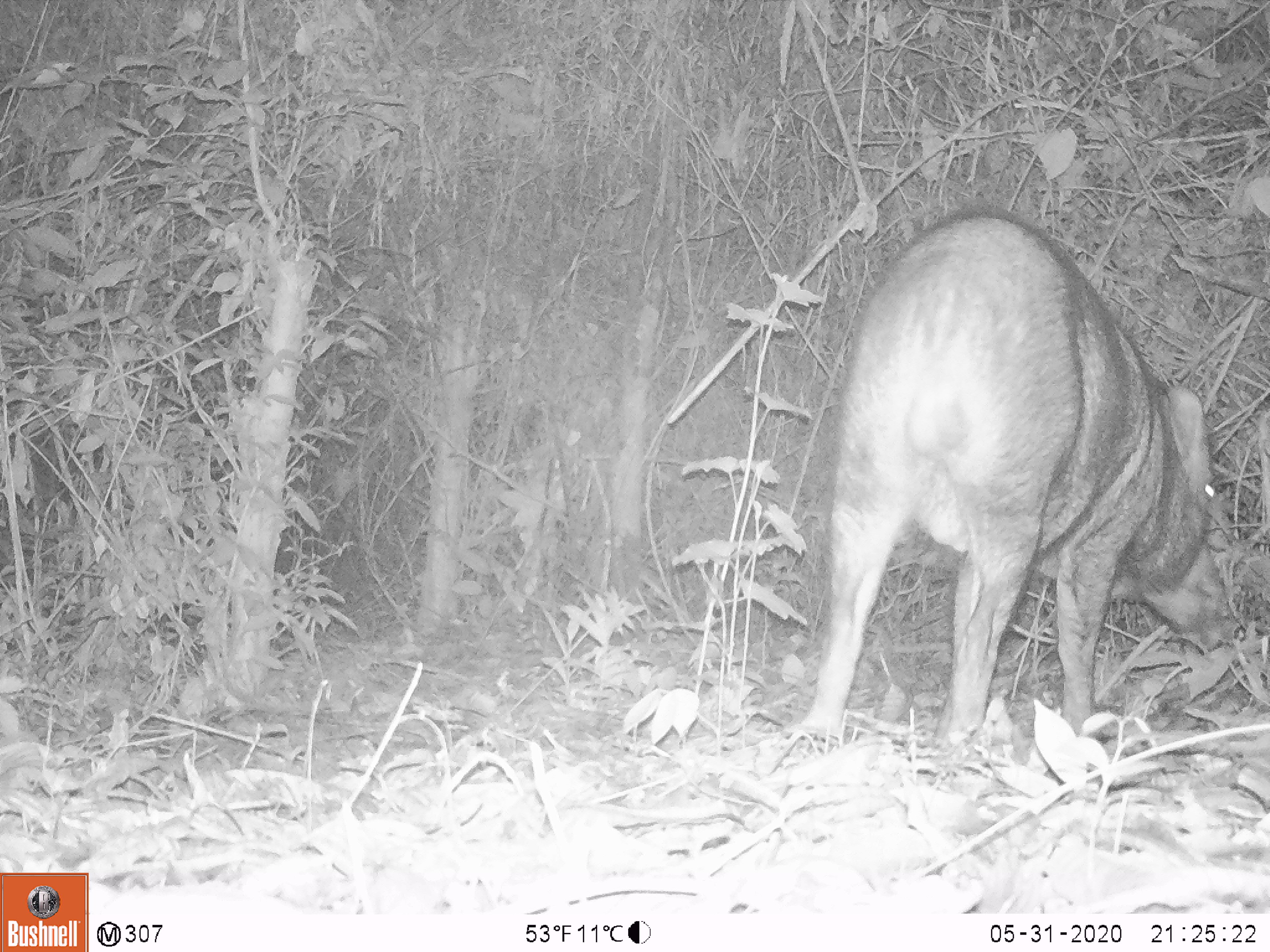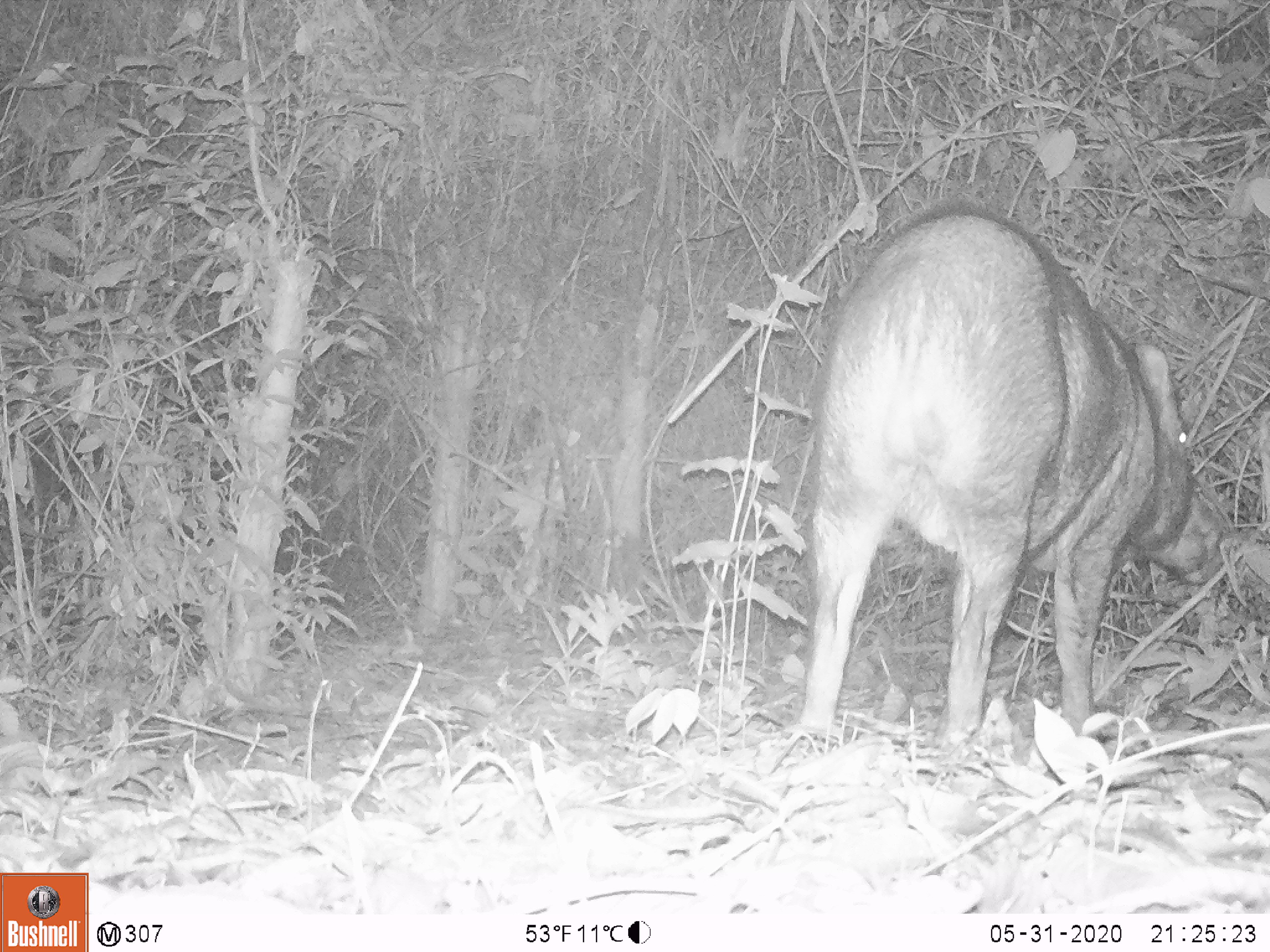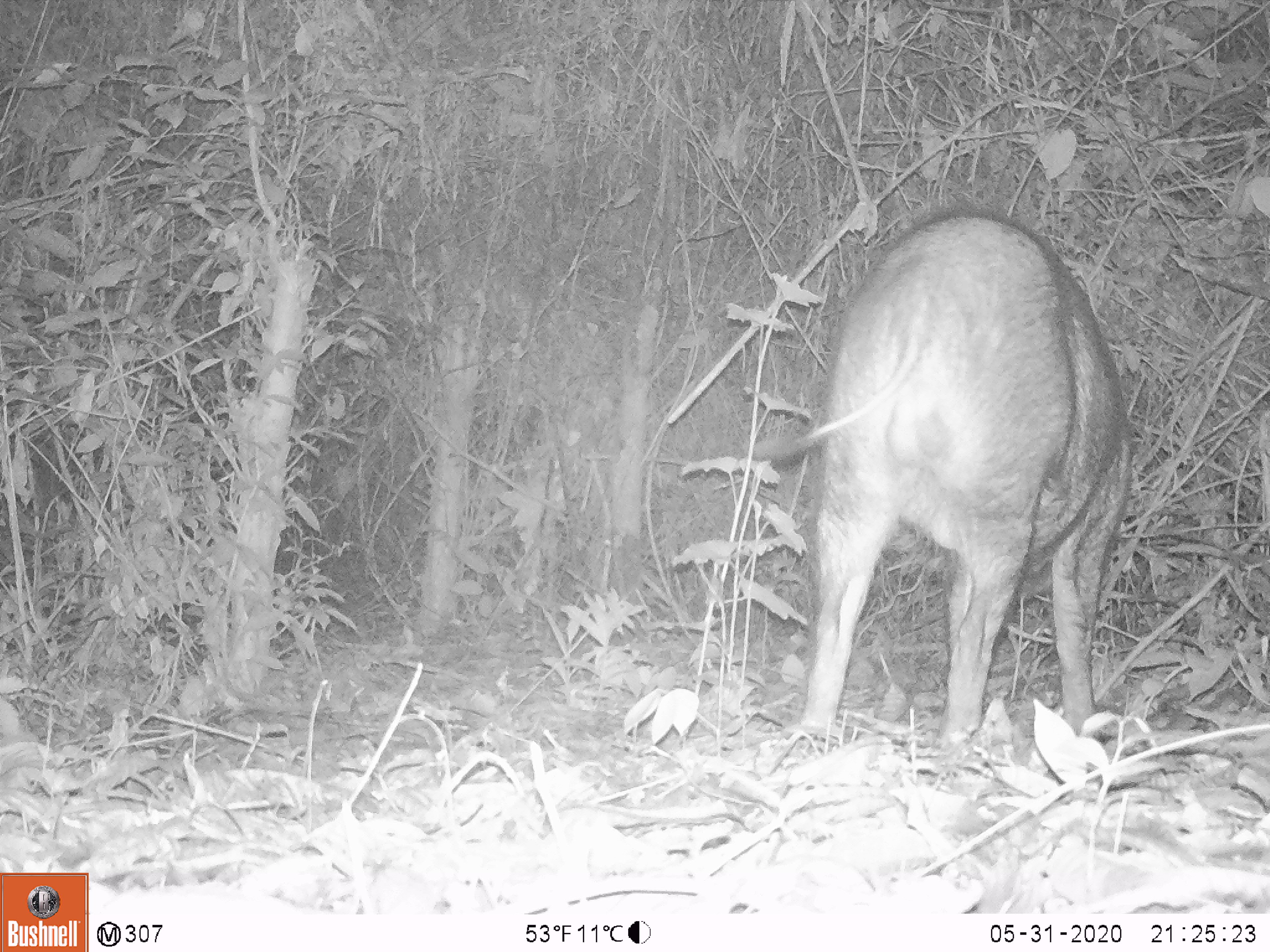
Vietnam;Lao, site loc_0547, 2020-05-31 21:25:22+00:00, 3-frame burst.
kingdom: Animalia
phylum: Chordata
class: Mammalia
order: Artiodactyla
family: Suidae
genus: Sus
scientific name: Sus scrofa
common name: eurasian wild pig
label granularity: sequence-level